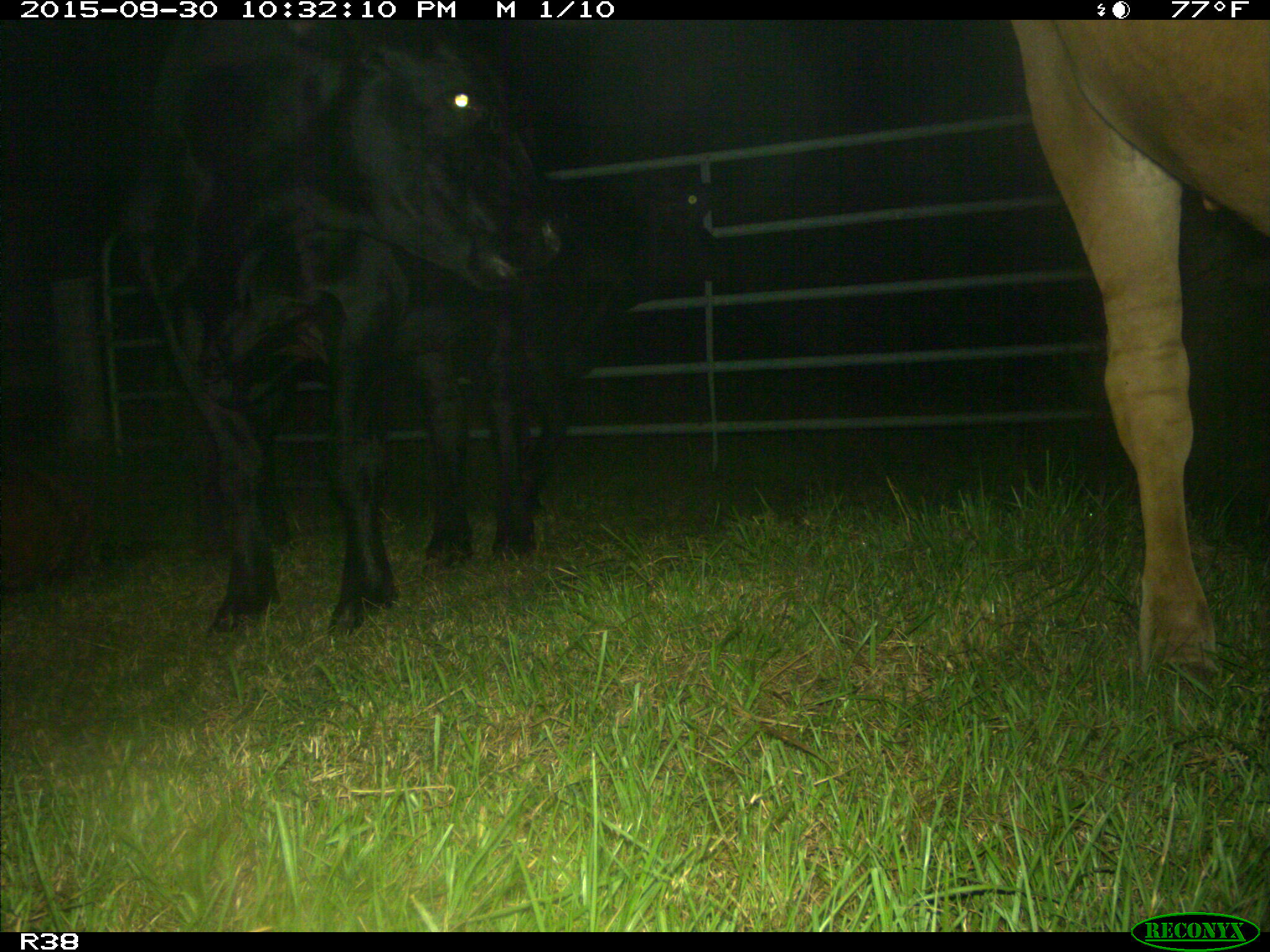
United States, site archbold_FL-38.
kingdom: Animalia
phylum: Chordata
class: Mammalia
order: Artiodactyla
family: Bovidae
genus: Bos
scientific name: Bos taurus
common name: domestic cow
Bos taurus (domestic cow).